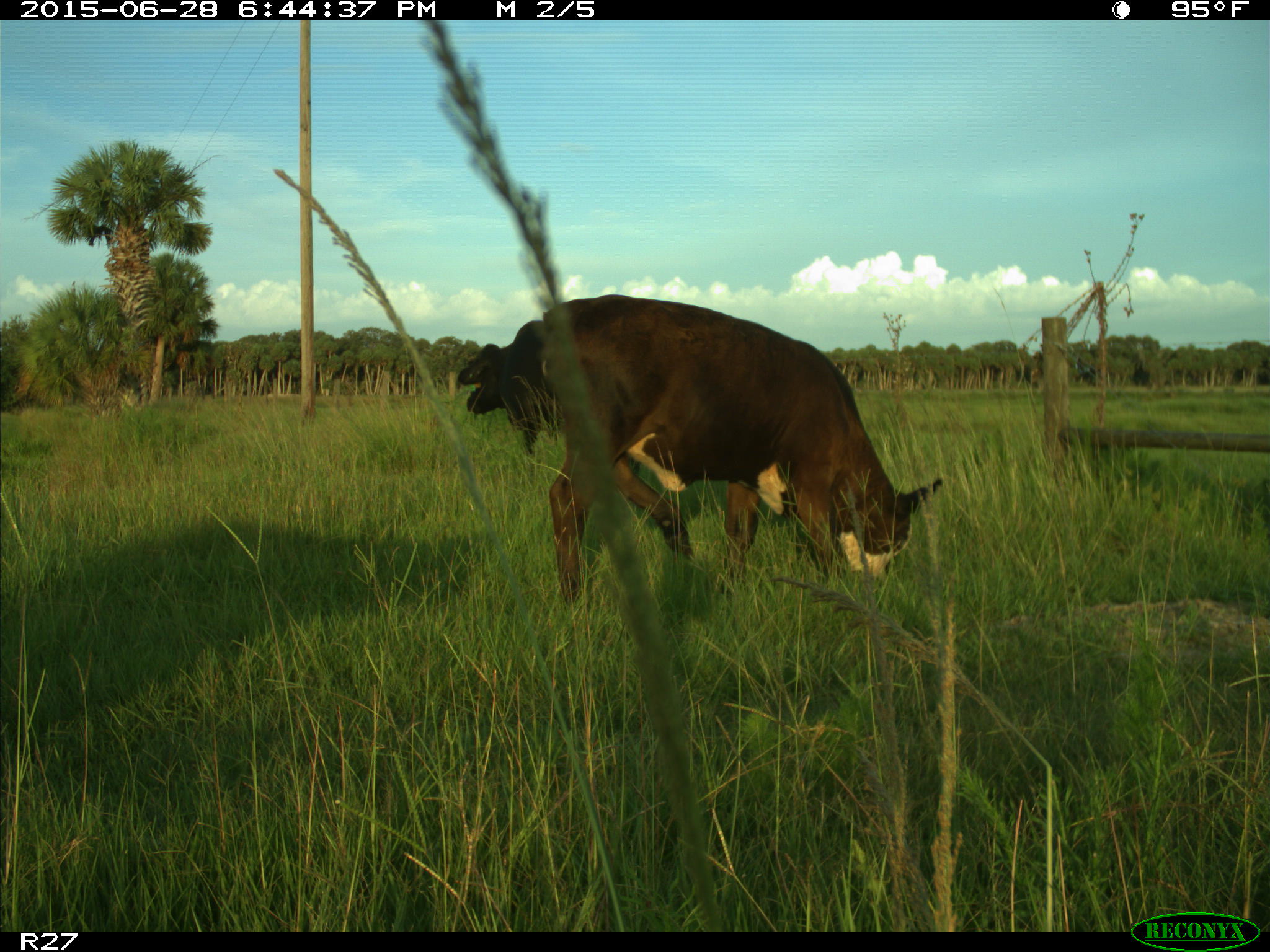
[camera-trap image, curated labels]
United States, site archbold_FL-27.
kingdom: Animalia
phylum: Chordata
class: Mammalia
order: Artiodactyla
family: Bovidae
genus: Bos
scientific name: Bos taurus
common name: domestic cow